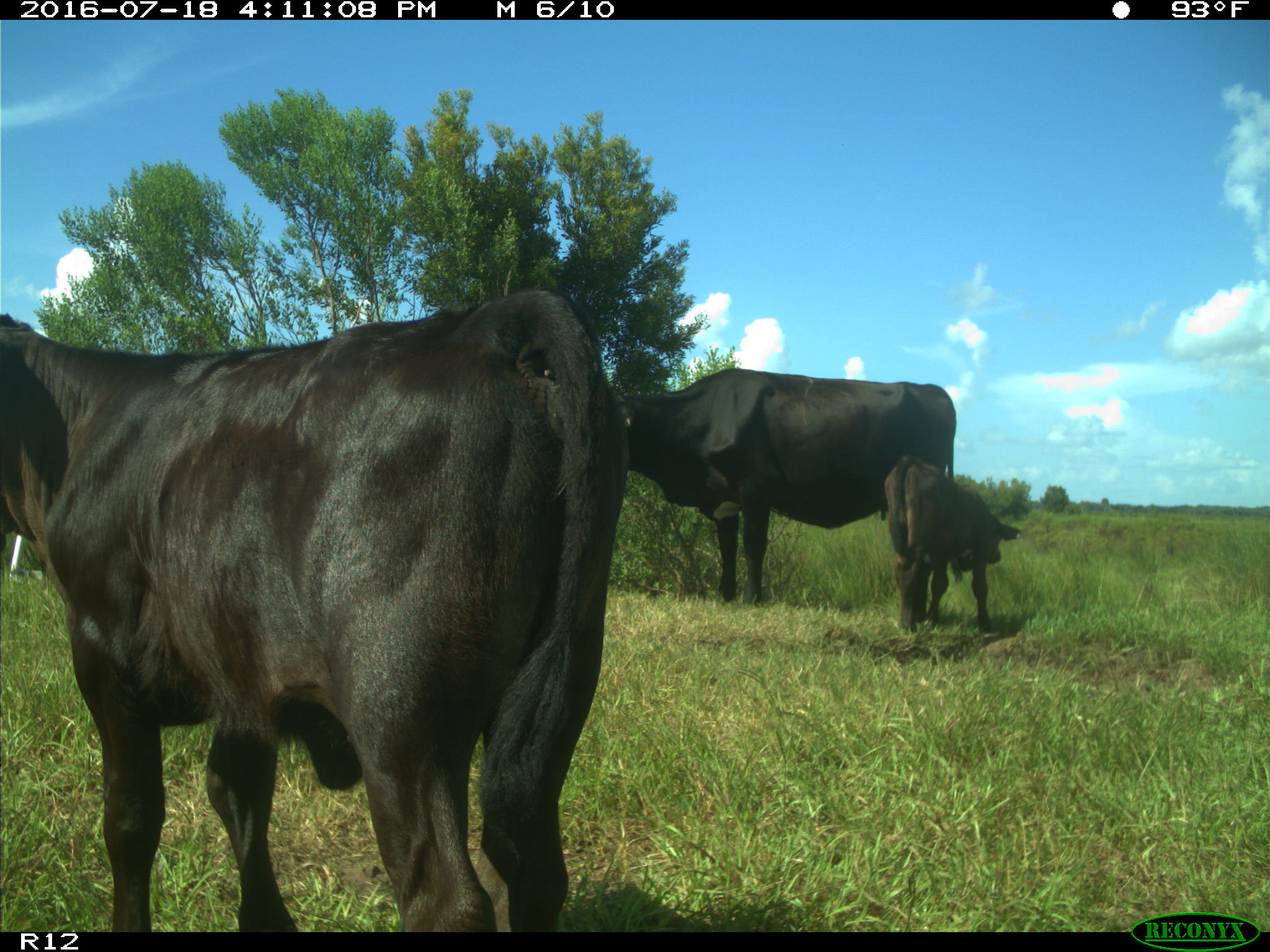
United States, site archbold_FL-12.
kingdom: Animalia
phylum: Chordata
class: Mammalia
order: Artiodactyla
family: Bovidae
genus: Bos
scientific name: Bos taurus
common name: domestic cow